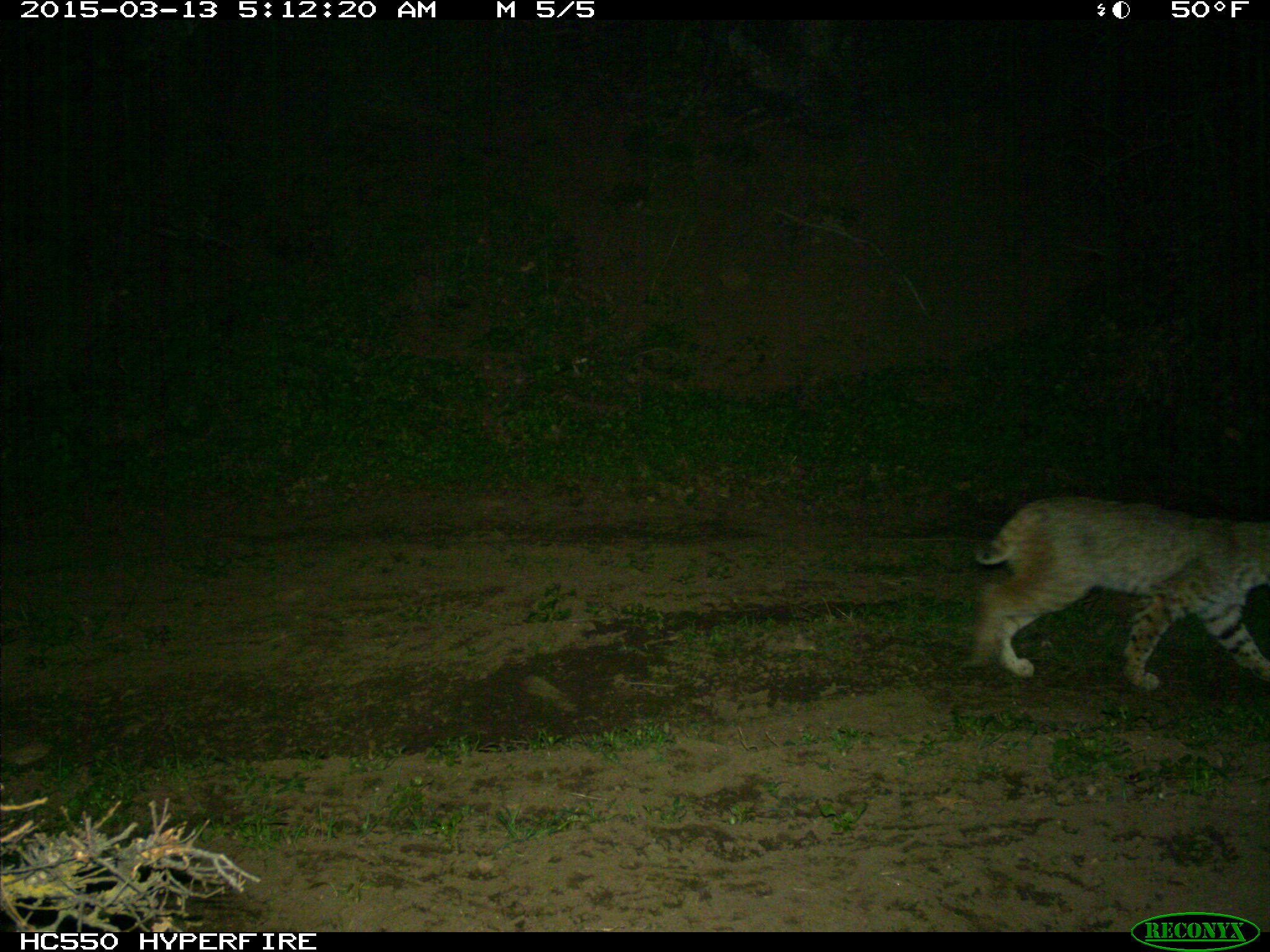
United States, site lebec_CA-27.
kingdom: Animalia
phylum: Chordata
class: Mammalia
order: Carnivora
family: Felidae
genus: Lynx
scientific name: Lynx rufus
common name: bobcat